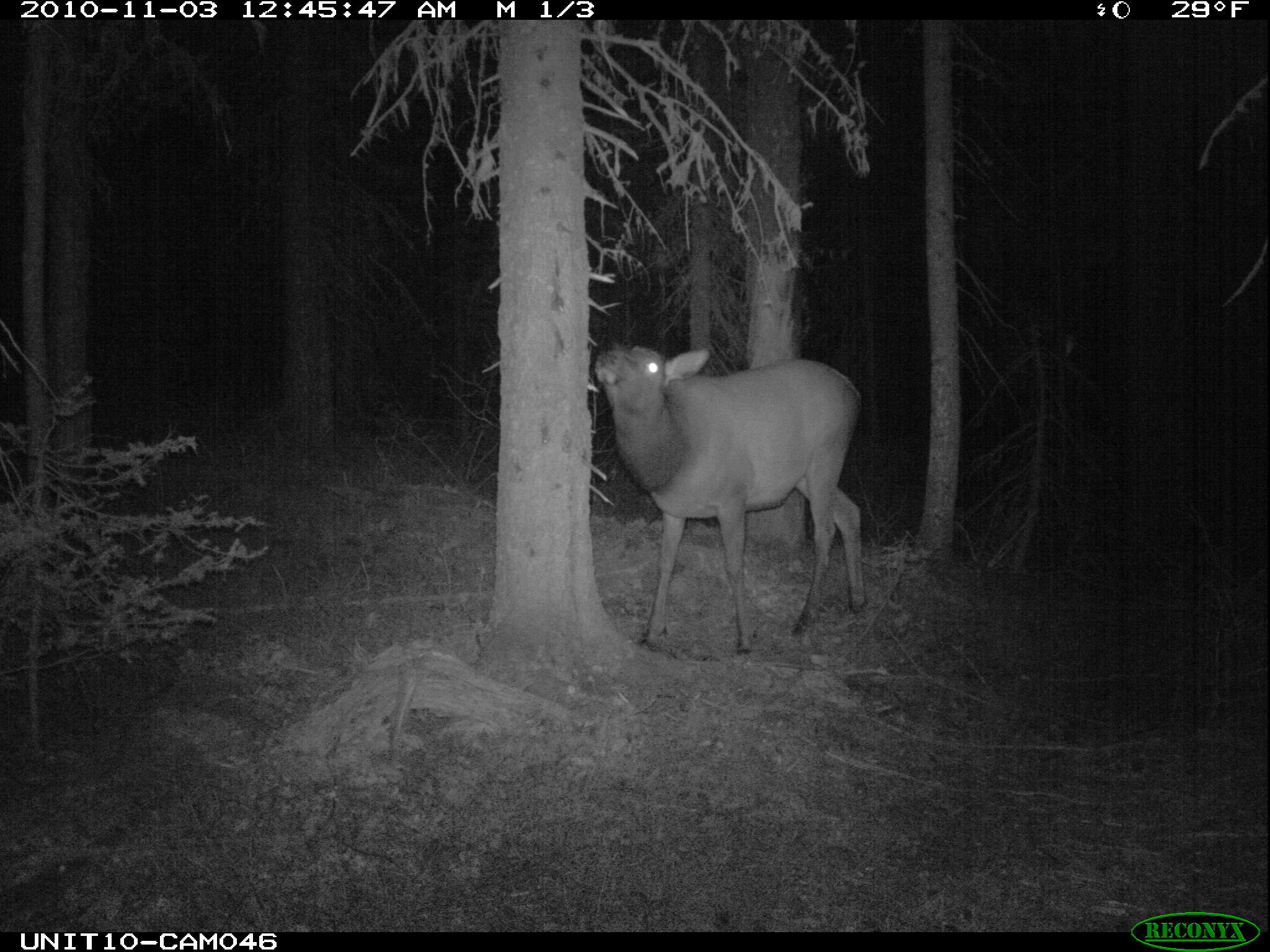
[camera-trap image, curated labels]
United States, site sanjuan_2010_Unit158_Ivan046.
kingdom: Animalia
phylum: Chordata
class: Mammalia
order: Artiodactyla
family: Cervidae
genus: Cervus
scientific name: Cervus elaphus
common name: red deer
Cervus elaphus (red deer).